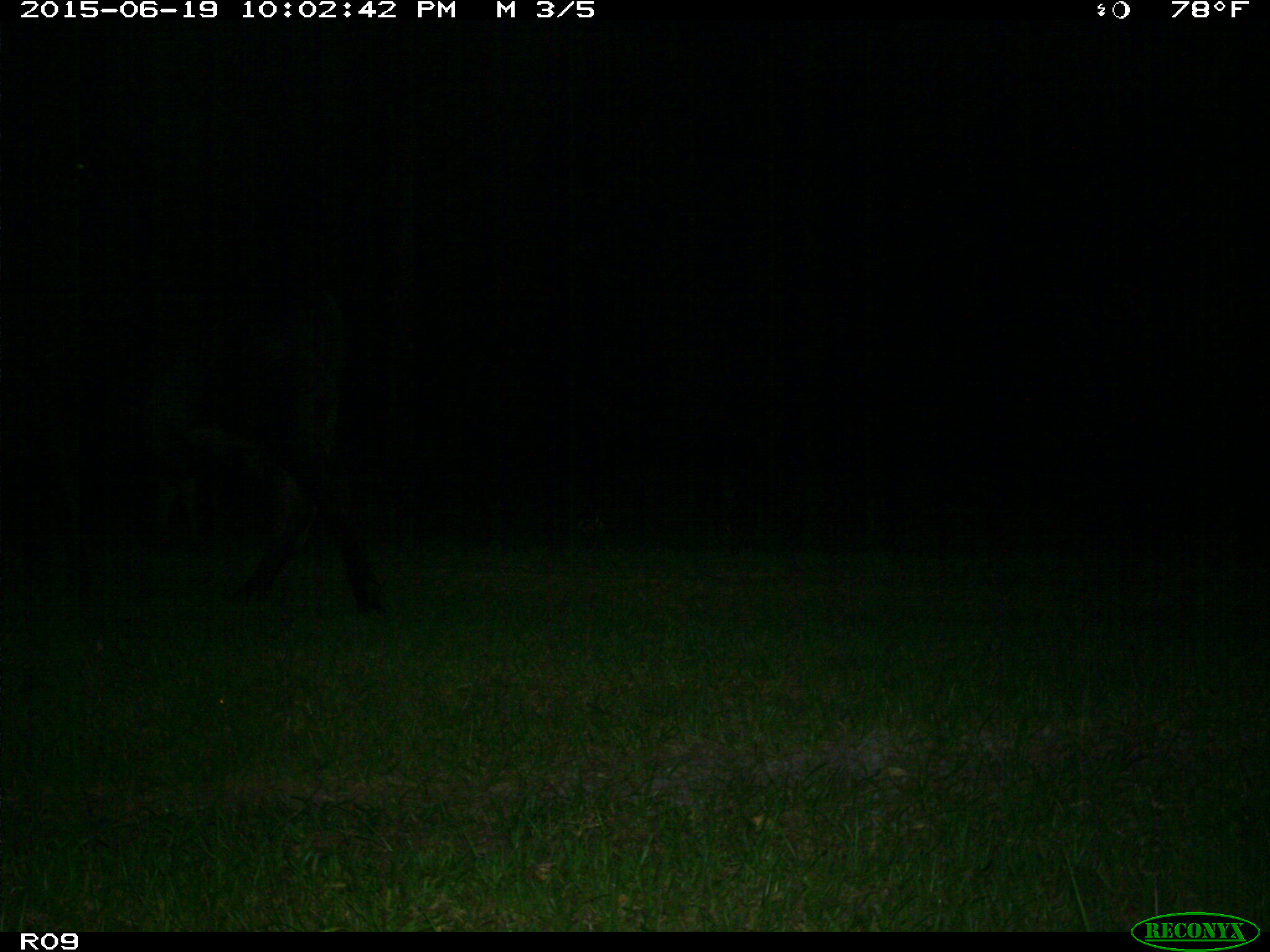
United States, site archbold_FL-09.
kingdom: Animalia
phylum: Chordata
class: Mammalia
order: Artiodactyla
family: Bovidae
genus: Bos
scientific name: Bos taurus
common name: domestic cow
Bos taurus (domestic cow).